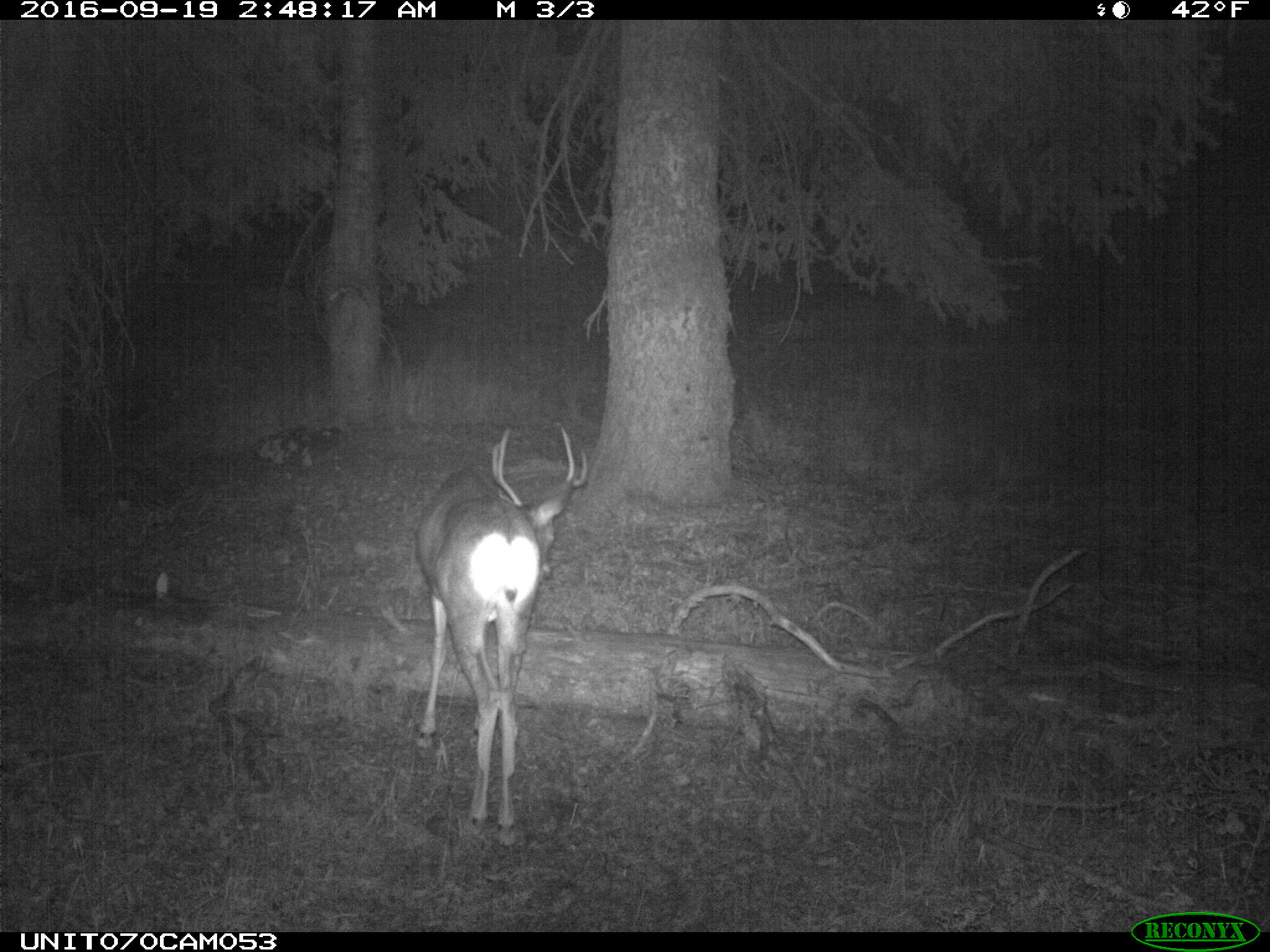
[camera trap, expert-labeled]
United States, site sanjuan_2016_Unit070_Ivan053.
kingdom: Animalia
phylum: Chordata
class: Mammalia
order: Artiodactyla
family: Cervidae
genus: Odocoileus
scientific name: Odocoileus hemionus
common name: mule deer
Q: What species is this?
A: Odocoileus hemionus (mule deer).